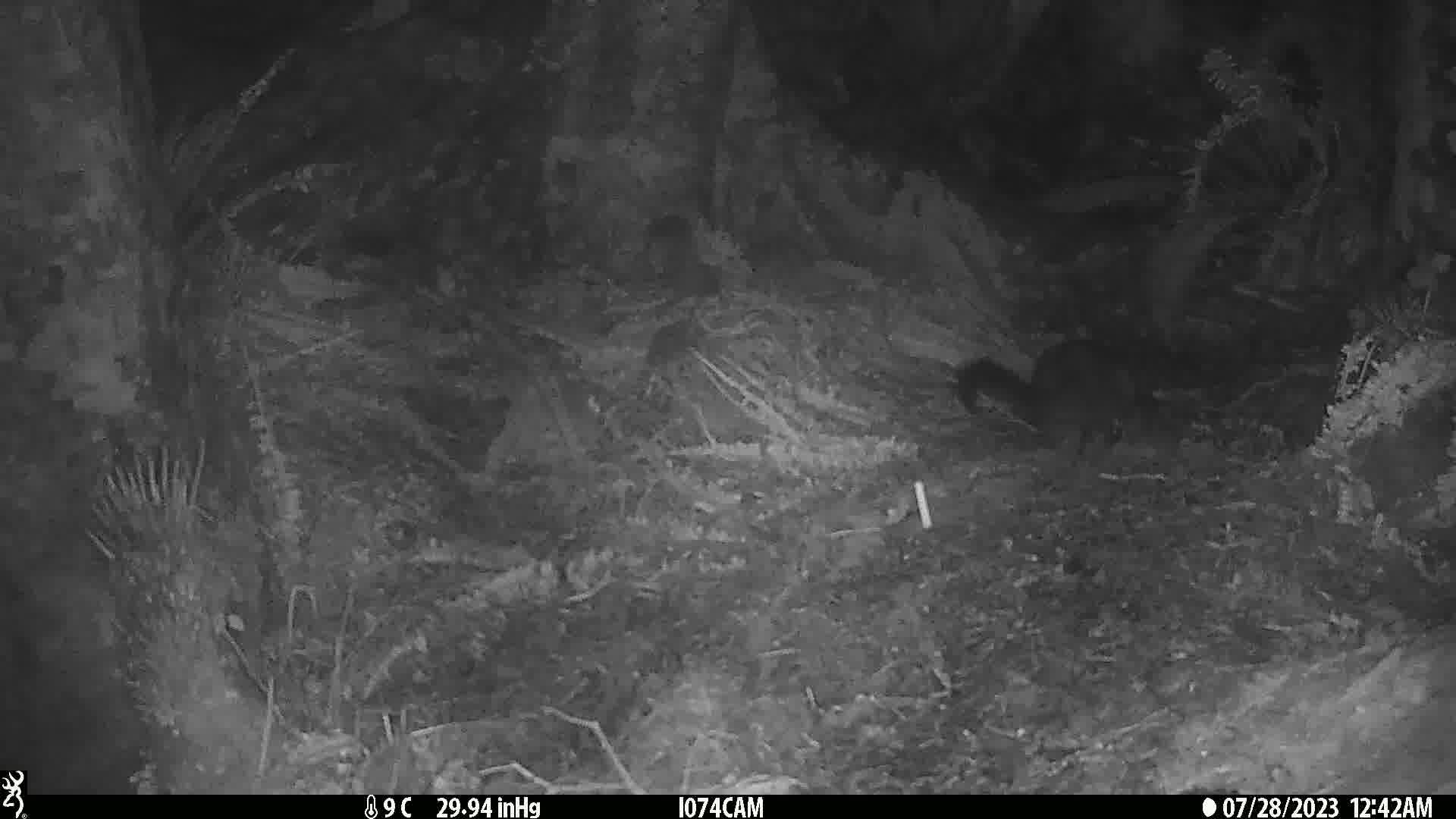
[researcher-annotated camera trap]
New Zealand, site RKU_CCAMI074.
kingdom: Animalia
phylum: Chordata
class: Mammalia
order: Diprotodontia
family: Phalangeridae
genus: Trichosurus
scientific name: Trichosurus vulpecula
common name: common brushtail possum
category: possum